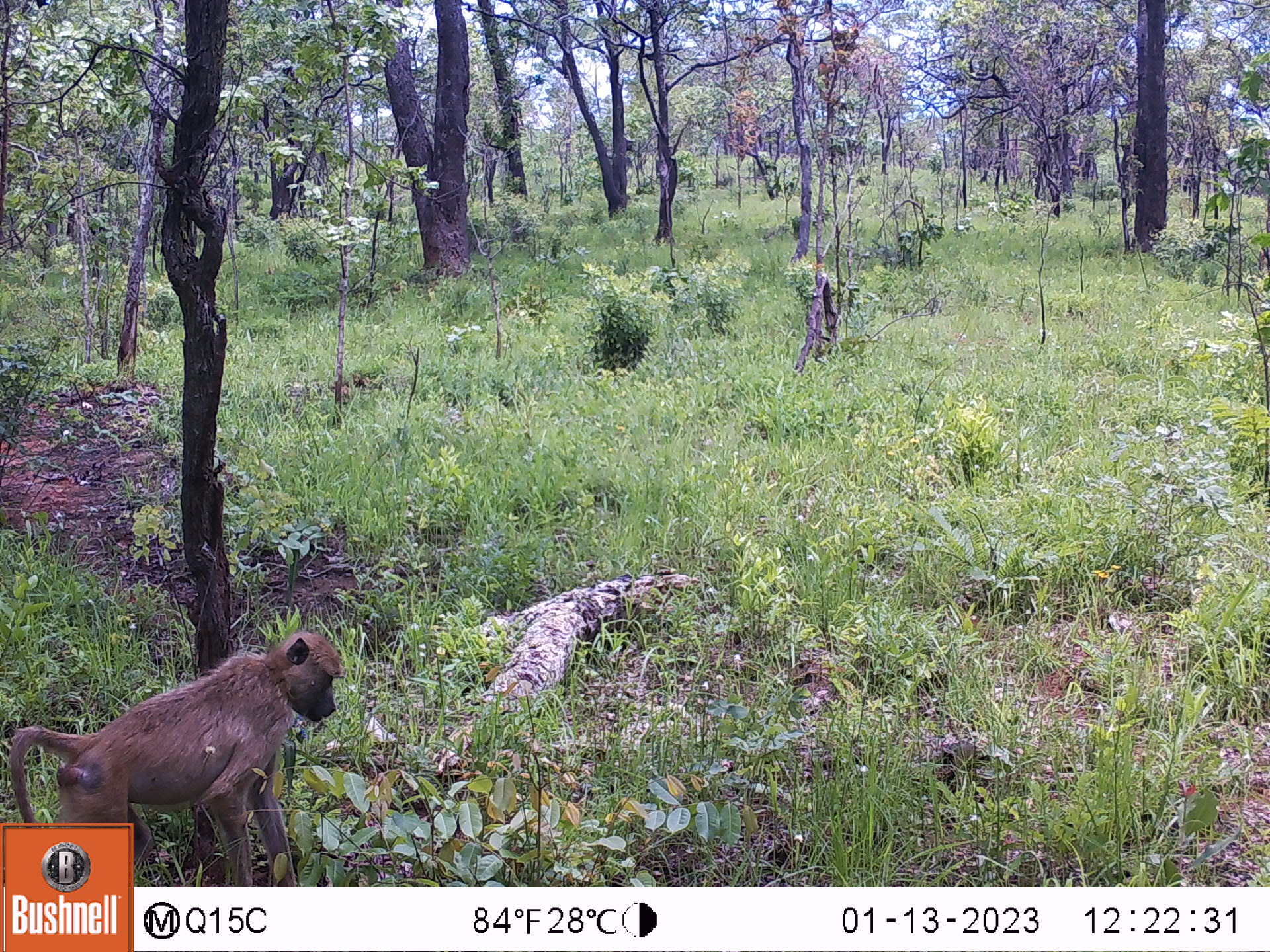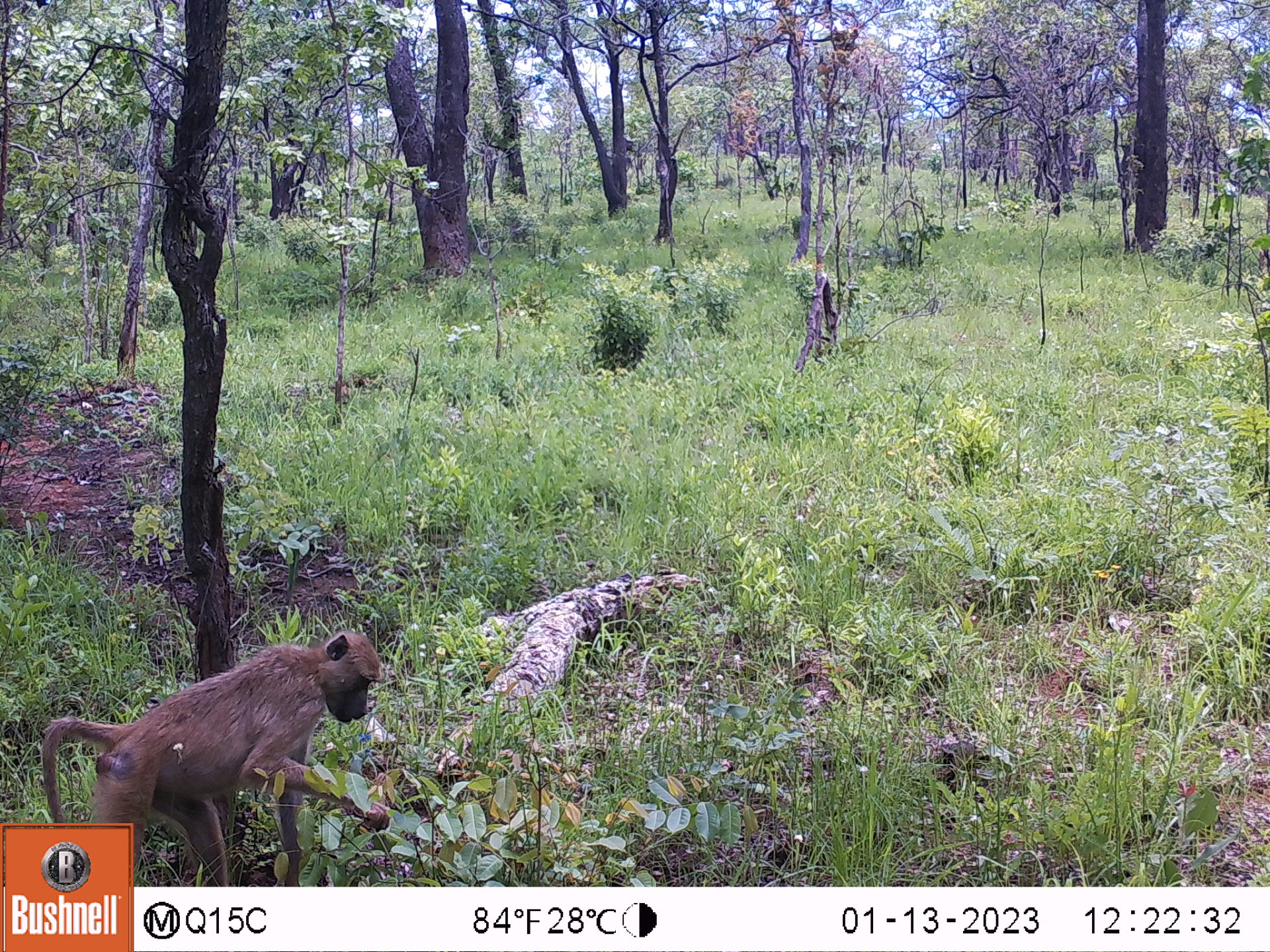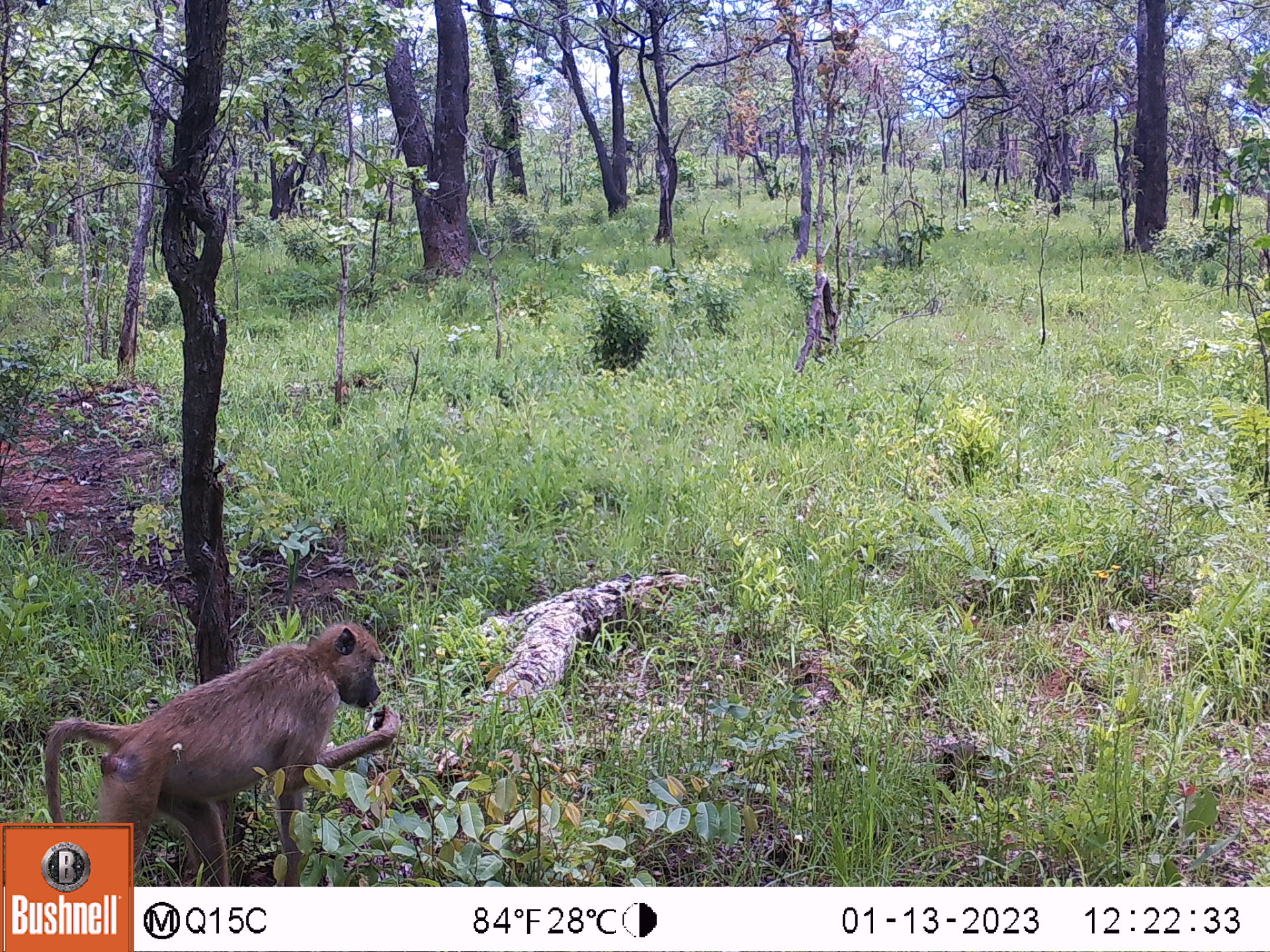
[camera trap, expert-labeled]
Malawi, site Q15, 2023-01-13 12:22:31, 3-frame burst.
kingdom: Animalia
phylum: Chordata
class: Mammalia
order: Primates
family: Cercopithecidae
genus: Papio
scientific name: Papio cynocephalus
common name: yellow baboon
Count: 1.